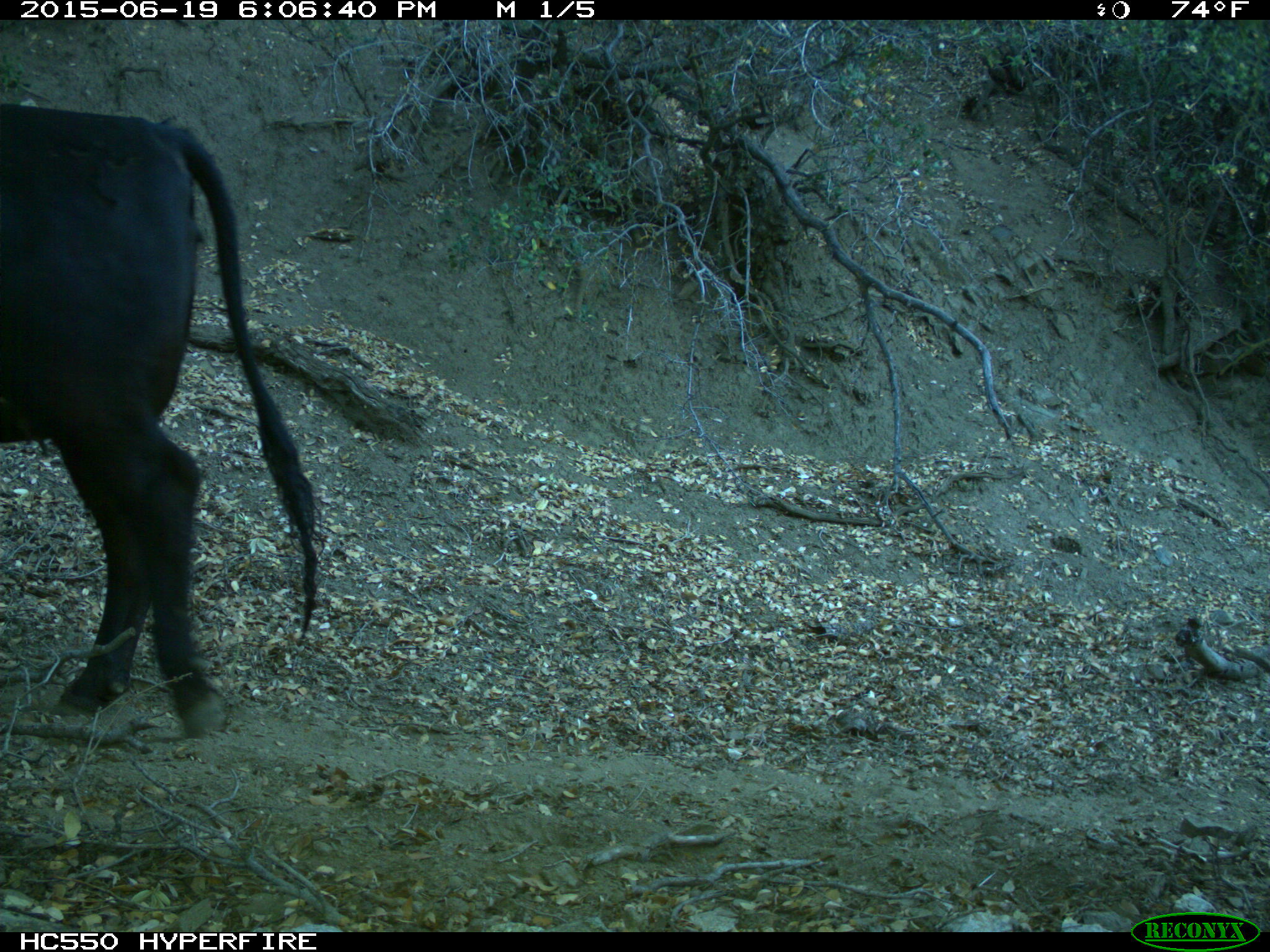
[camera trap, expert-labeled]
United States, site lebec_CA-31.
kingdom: Animalia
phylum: Chordata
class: Mammalia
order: Artiodactyla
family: Bovidae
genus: Bos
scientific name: Bos taurus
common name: domestic cow